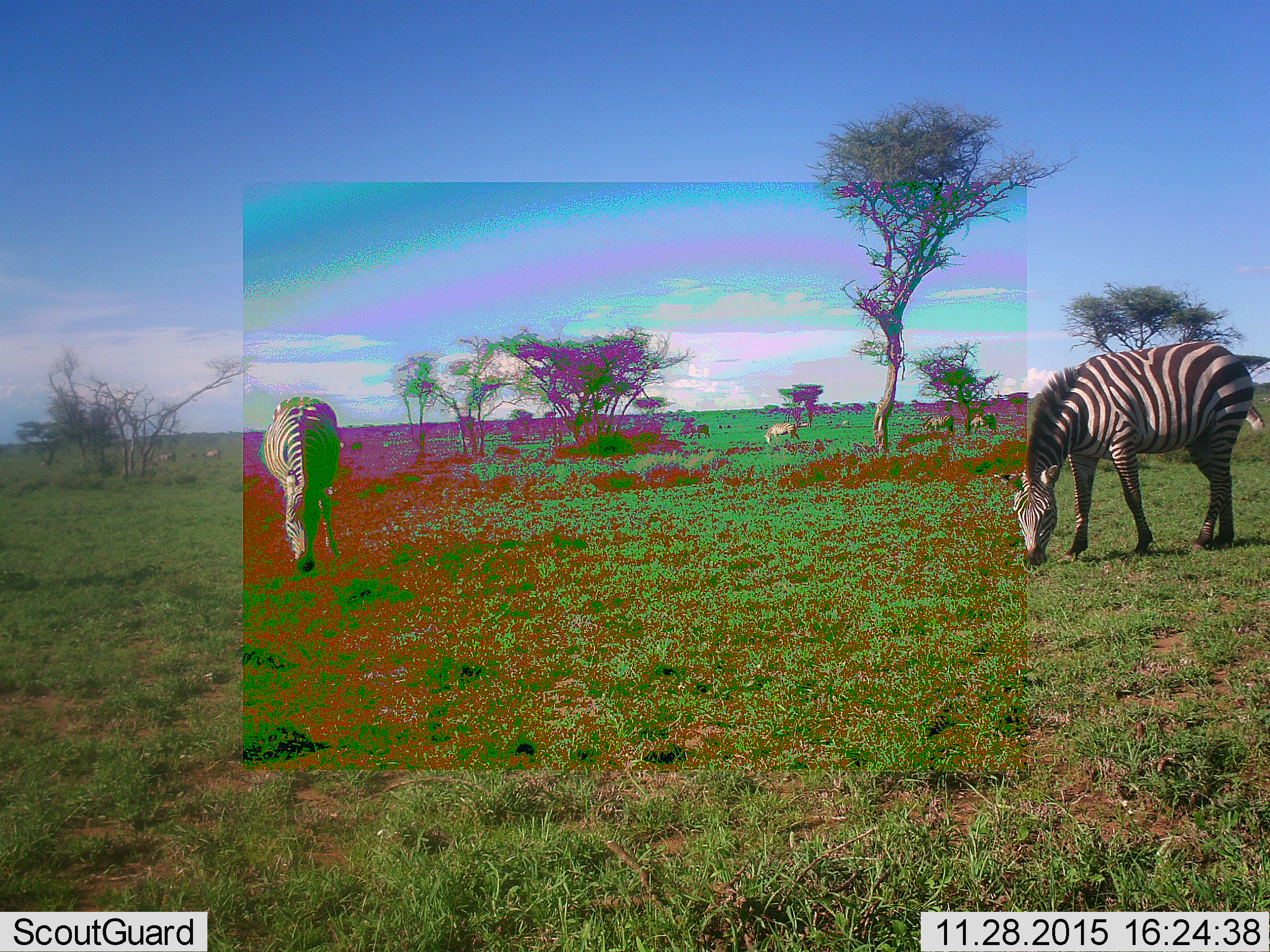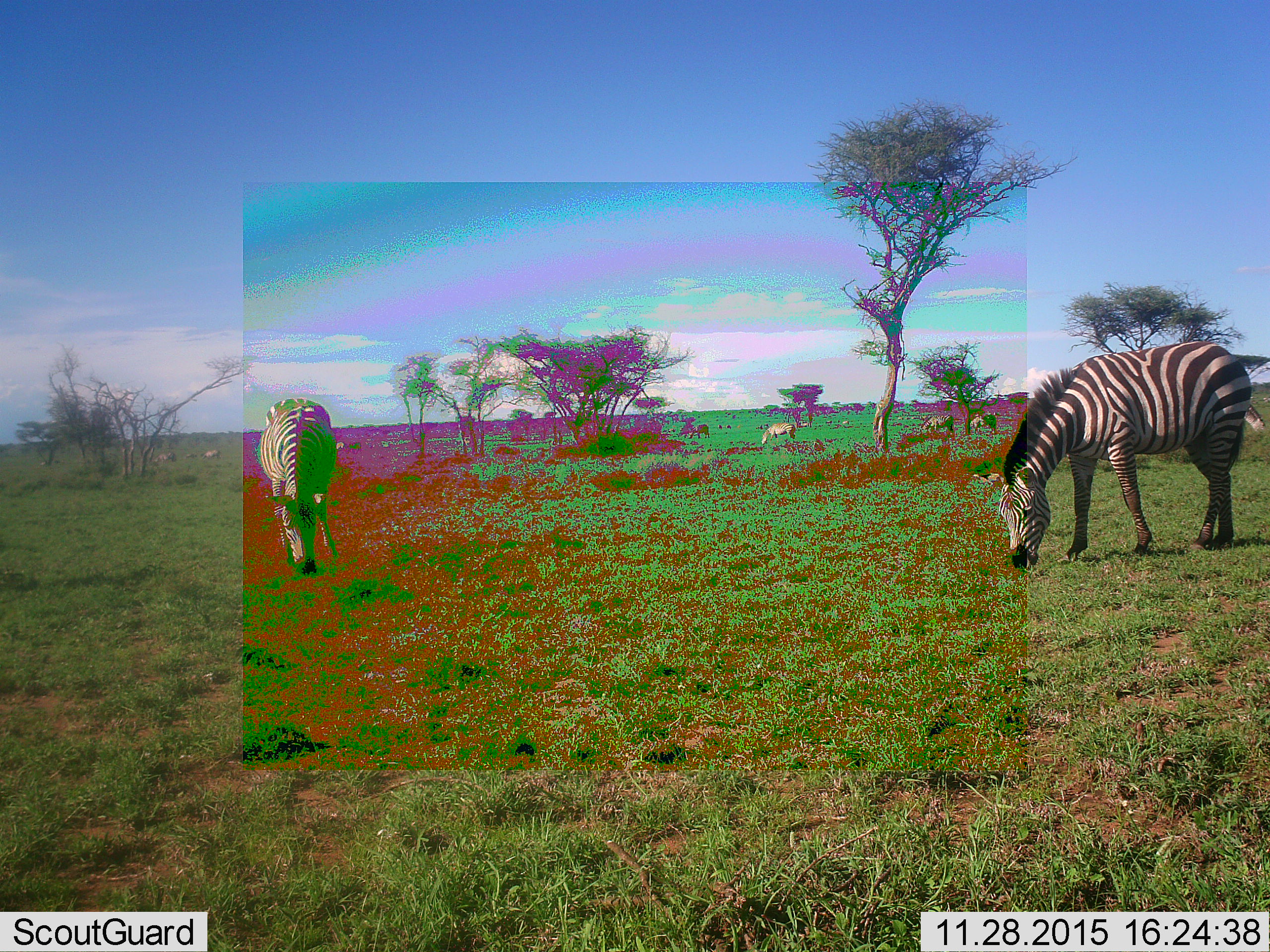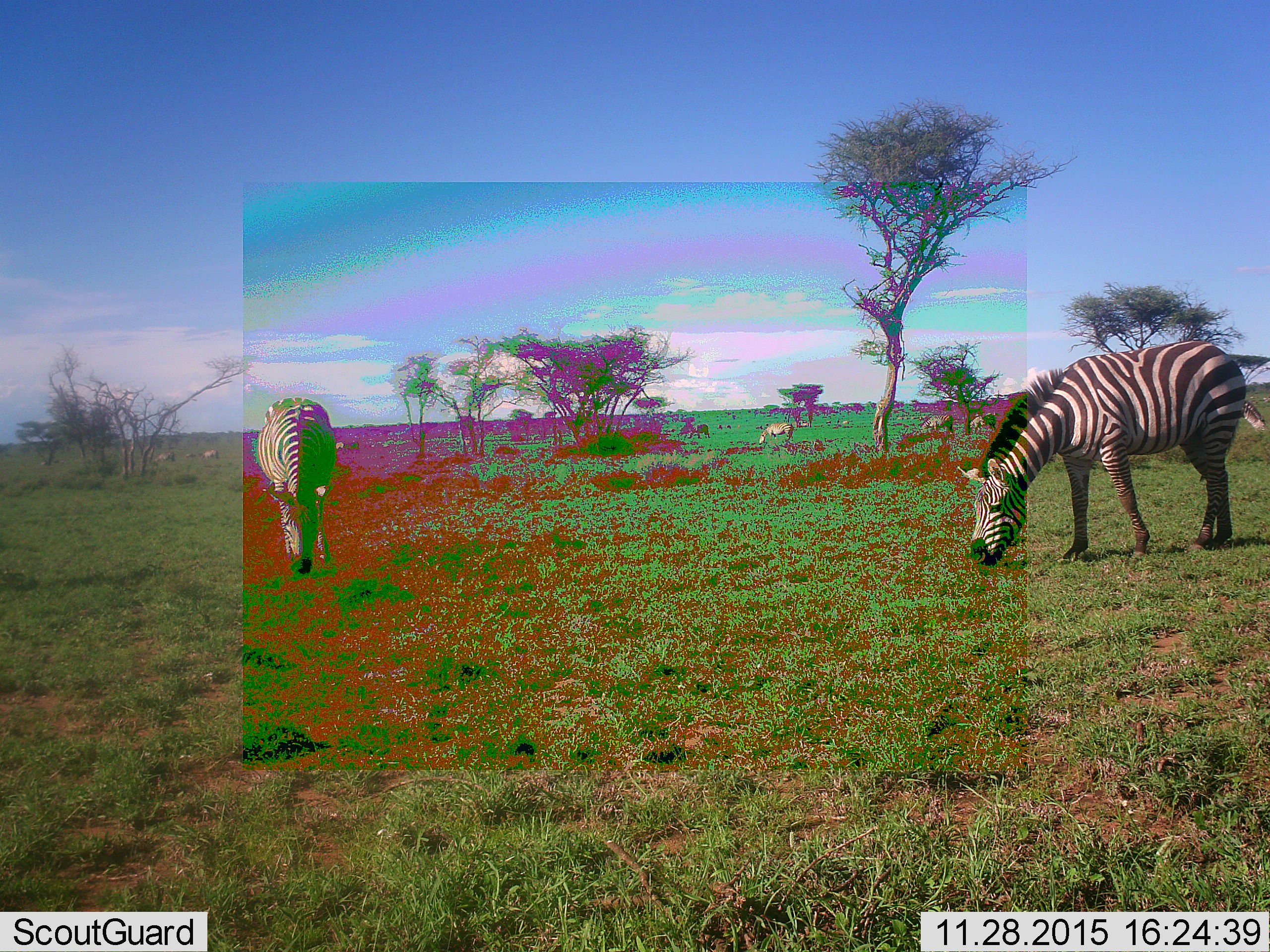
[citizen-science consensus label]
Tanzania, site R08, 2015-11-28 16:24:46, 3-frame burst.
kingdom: Animalia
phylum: Chordata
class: Mammalia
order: Perissodactyla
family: Equidae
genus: Equus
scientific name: Equus quagga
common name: plains zebra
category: zebra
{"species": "zebra (plains zebra) (Equus quagga)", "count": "10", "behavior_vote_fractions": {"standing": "40%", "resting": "0%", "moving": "0%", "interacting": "0%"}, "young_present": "10%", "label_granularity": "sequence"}